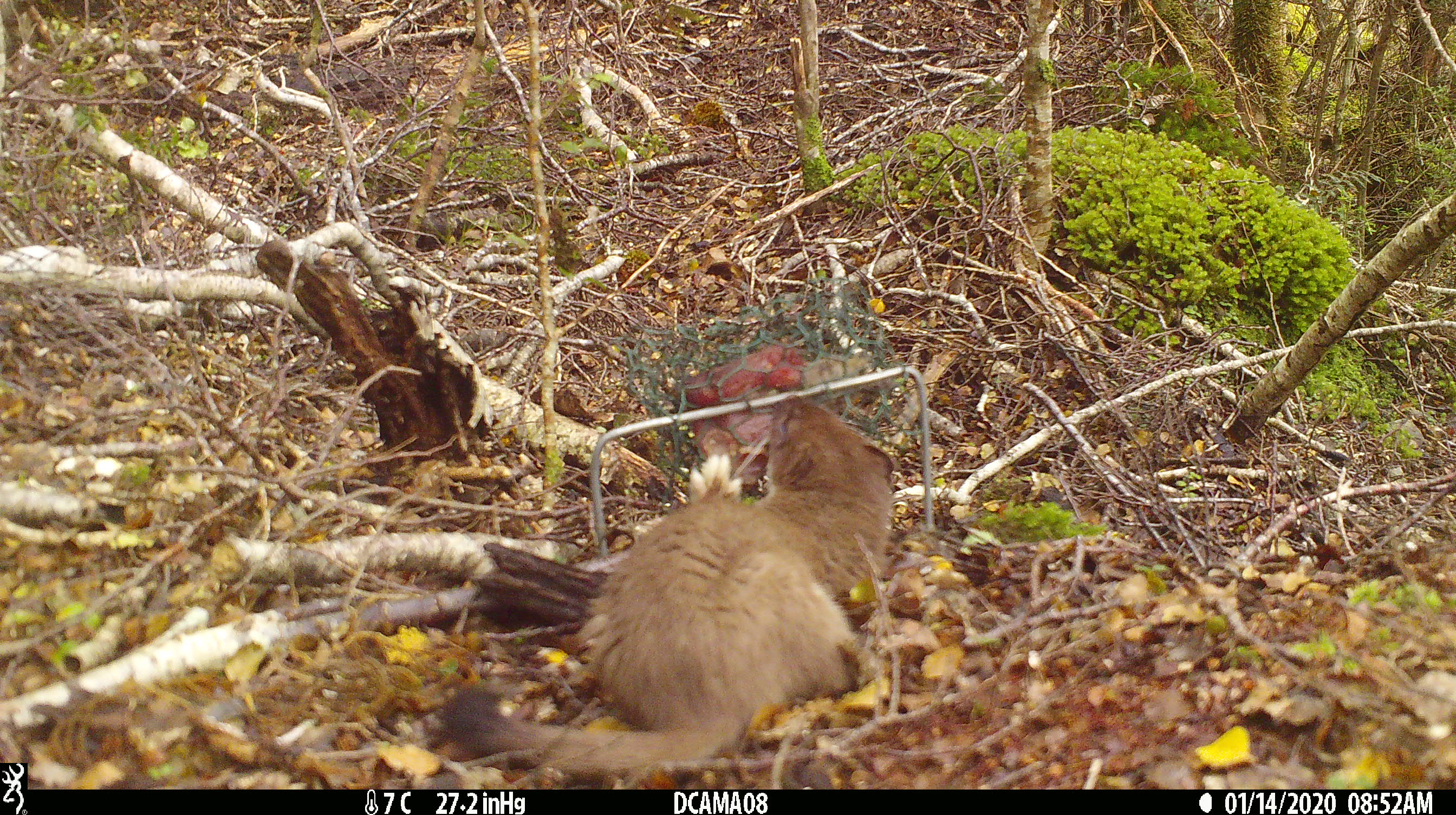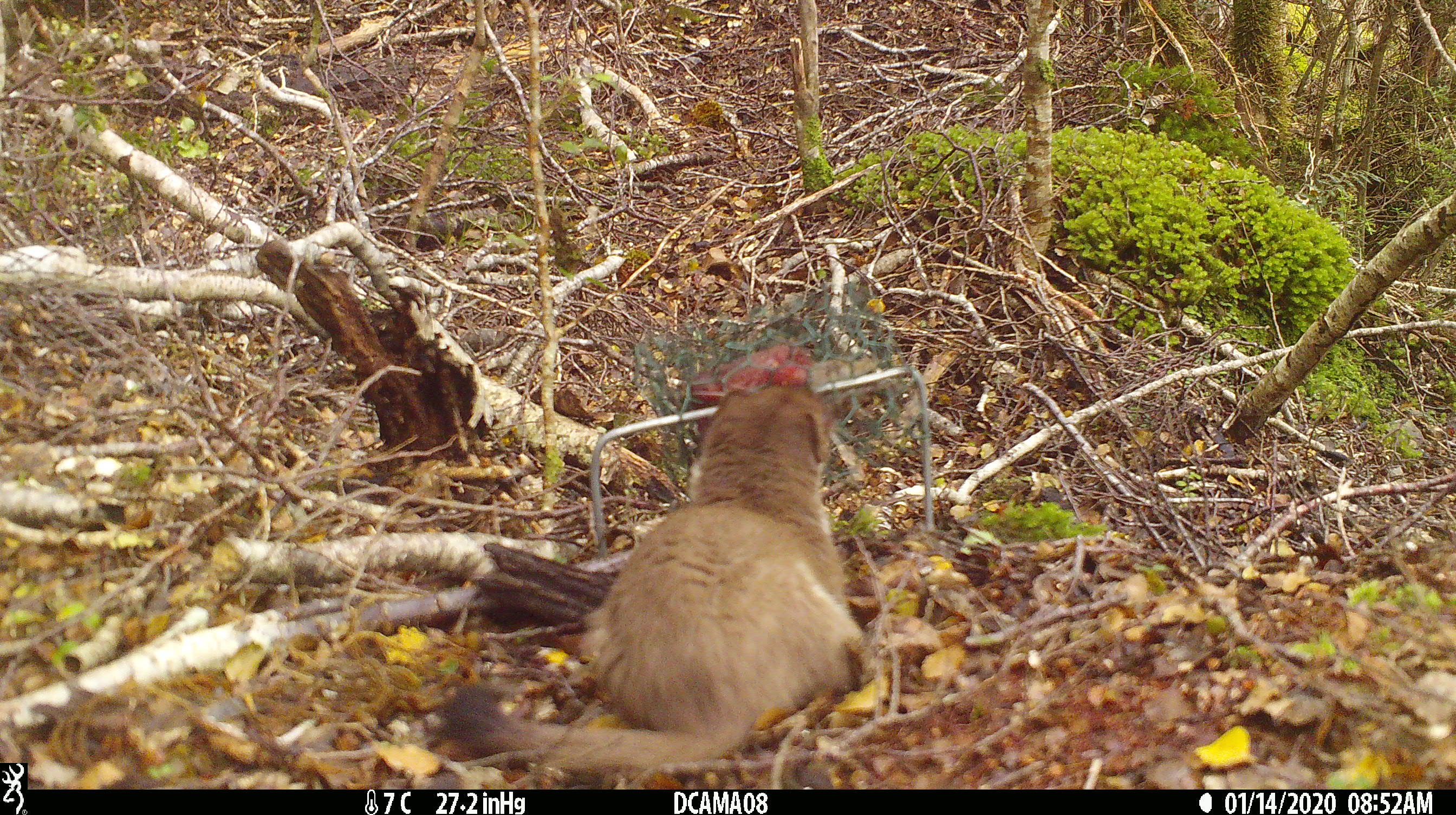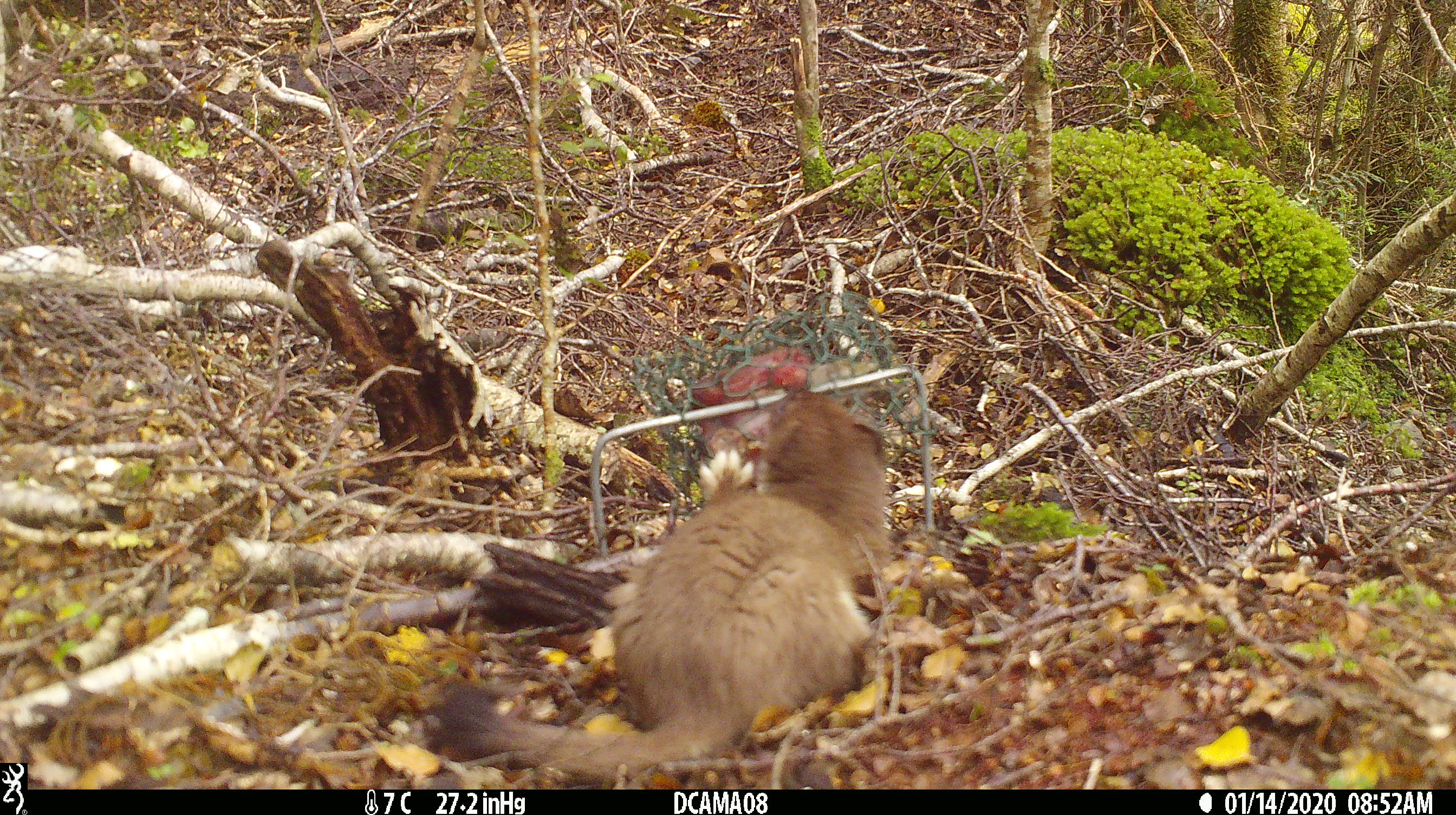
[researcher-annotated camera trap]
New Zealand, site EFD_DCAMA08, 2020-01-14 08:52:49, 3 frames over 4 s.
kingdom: Animalia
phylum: Chordata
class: Mammalia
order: Carnivora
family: Mustelidae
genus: Mustela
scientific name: Mustela erminea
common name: stoat